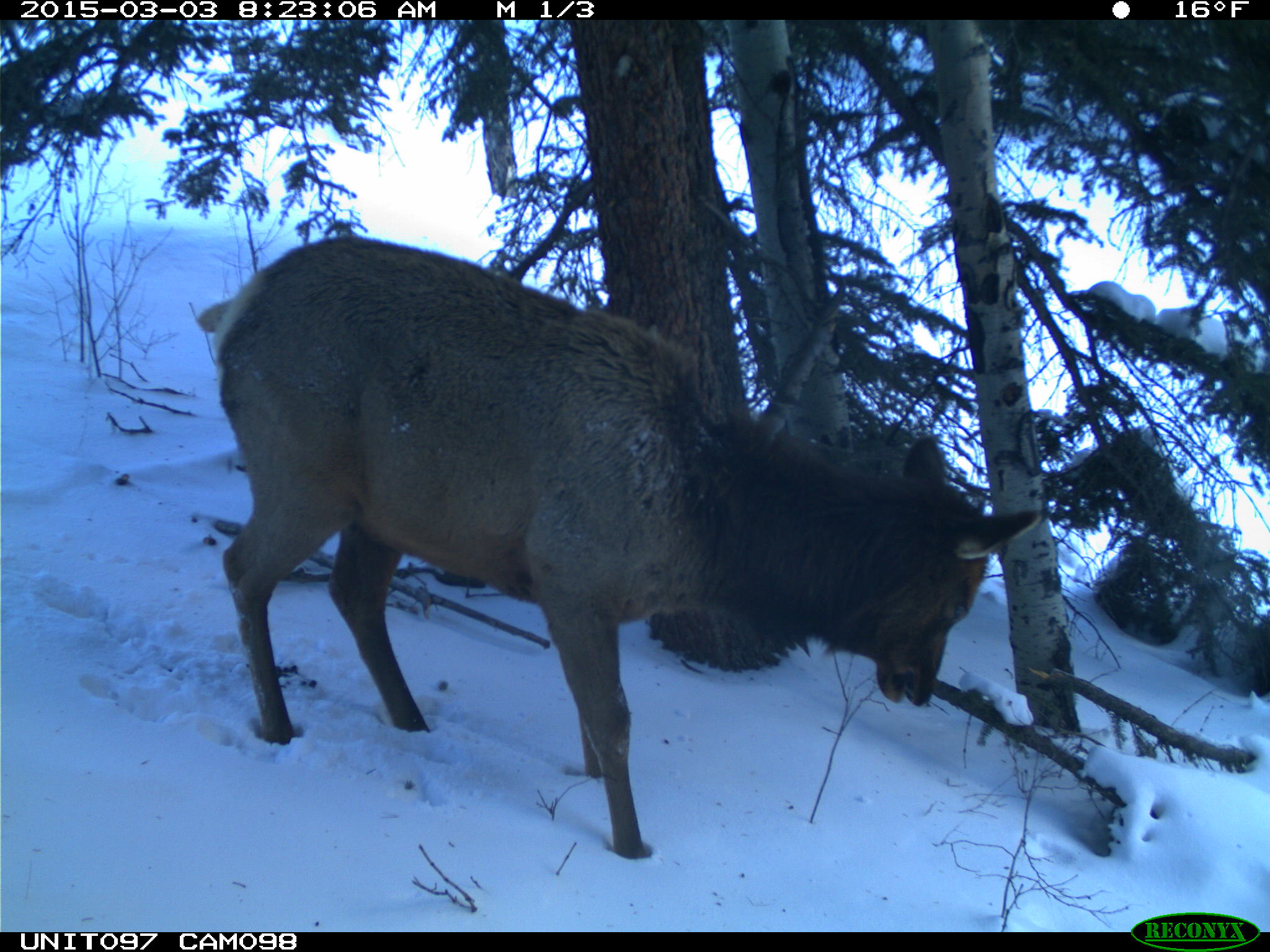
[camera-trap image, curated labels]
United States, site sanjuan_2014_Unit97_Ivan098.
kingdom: Animalia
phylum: Chordata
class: Mammalia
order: Artiodactyla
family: Cervidae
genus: Cervus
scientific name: Cervus elaphus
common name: red deer